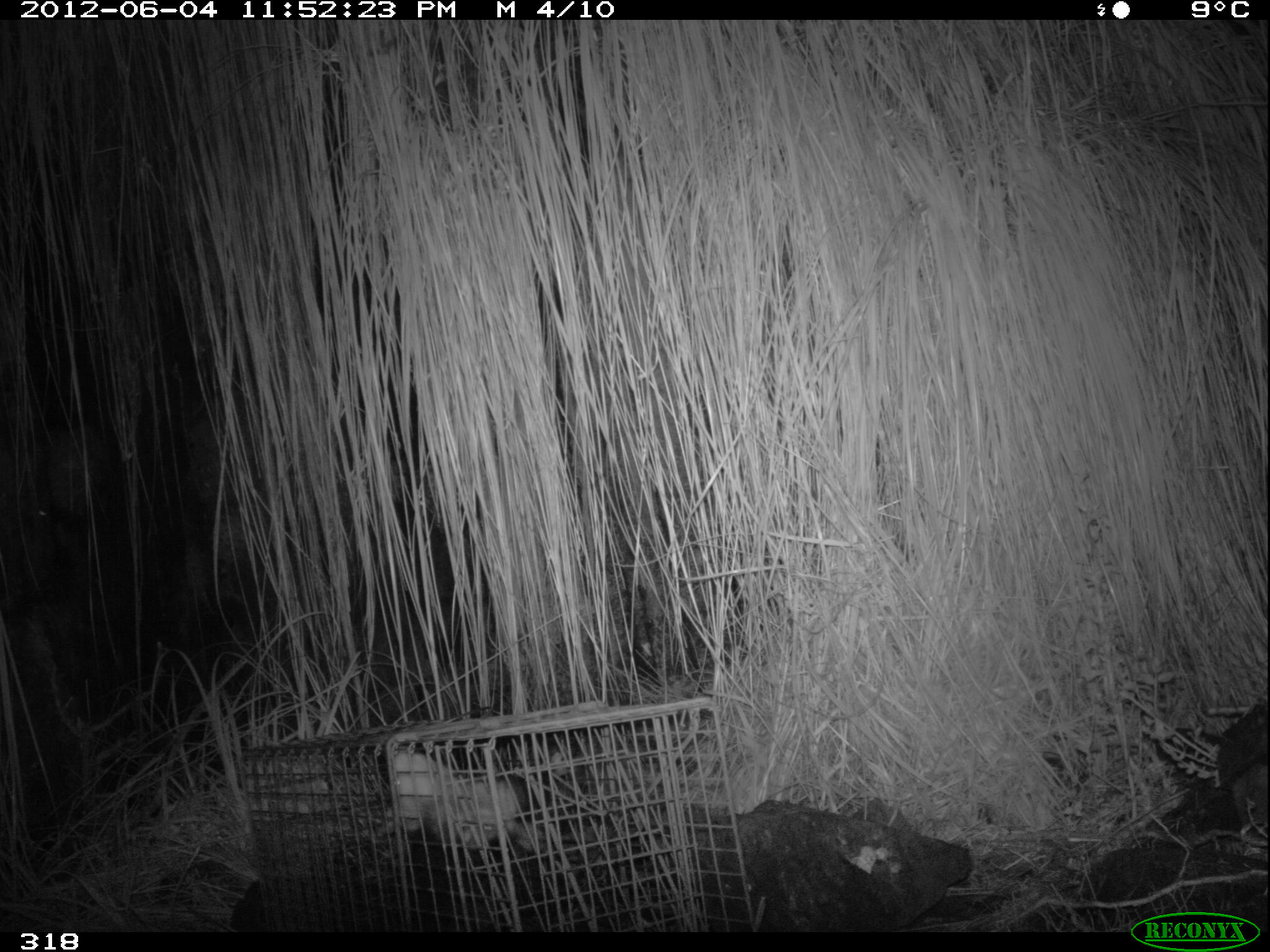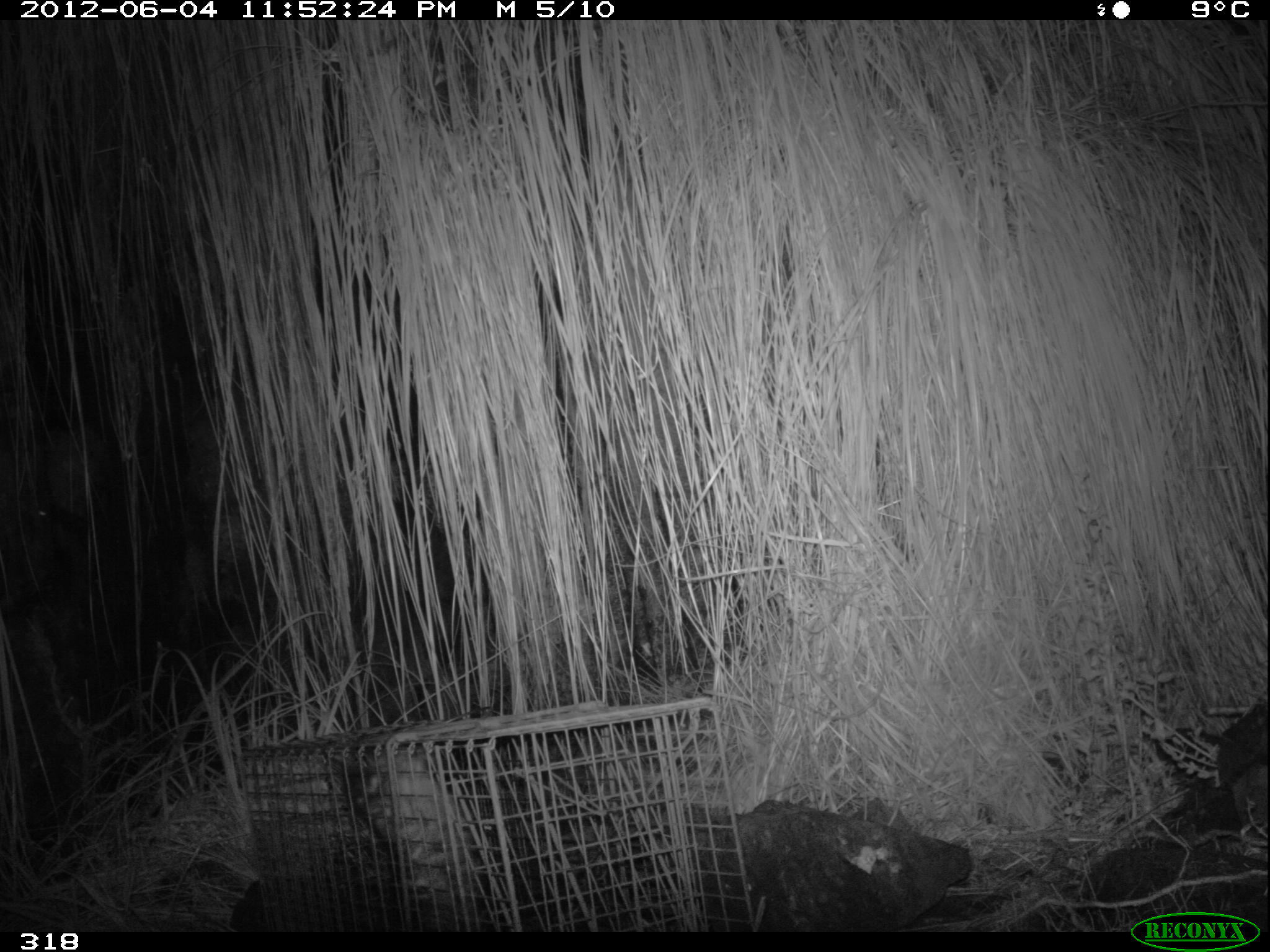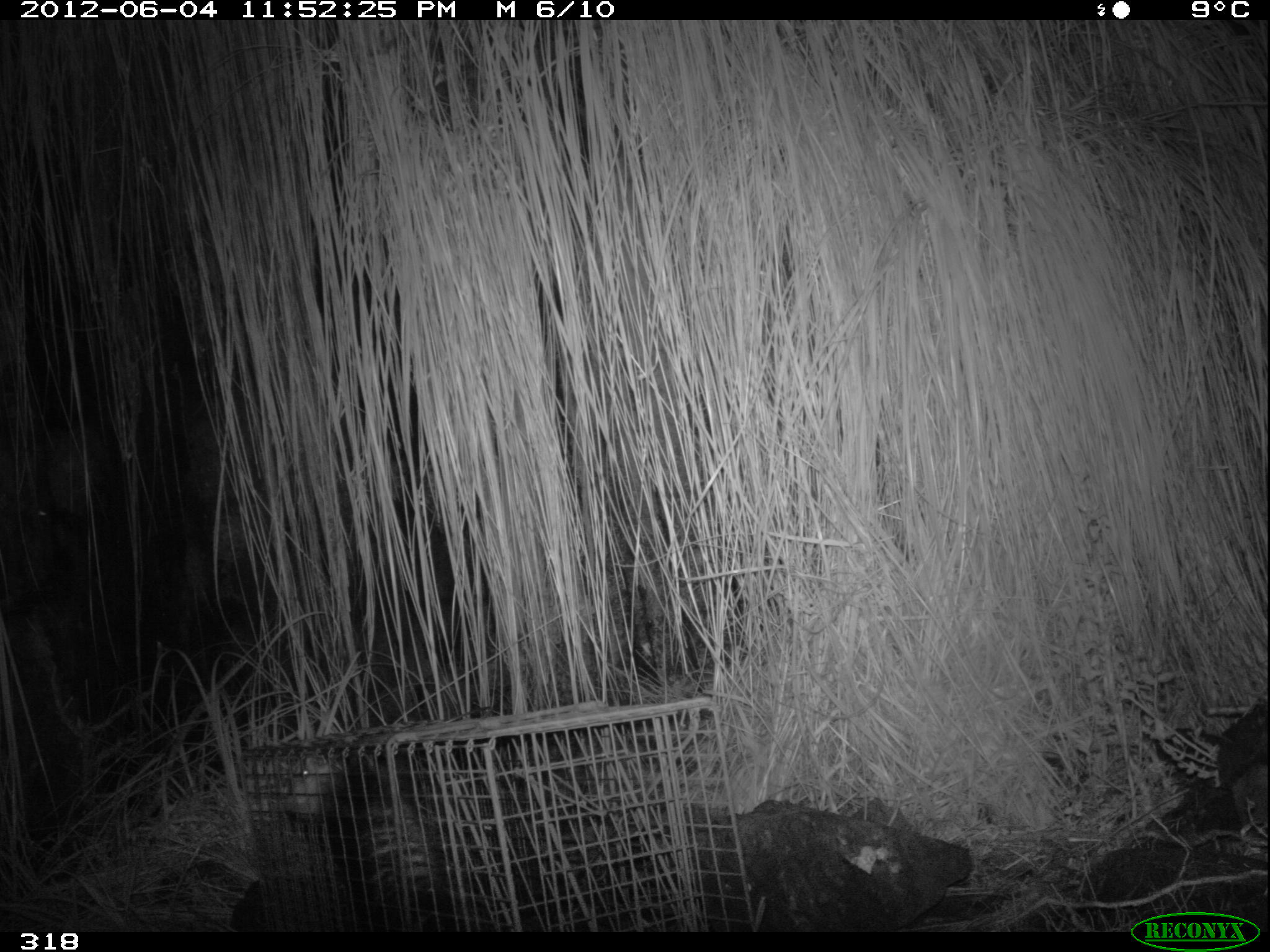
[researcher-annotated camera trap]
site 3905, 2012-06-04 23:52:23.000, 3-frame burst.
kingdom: Animalia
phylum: Chordata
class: Mammalia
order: Didelphimorphia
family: Didelphidae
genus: Didelphis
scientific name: Didelphis pernigra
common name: andean white-eared opossum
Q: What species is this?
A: Didelphis pernigra (andean white-eared opossum).